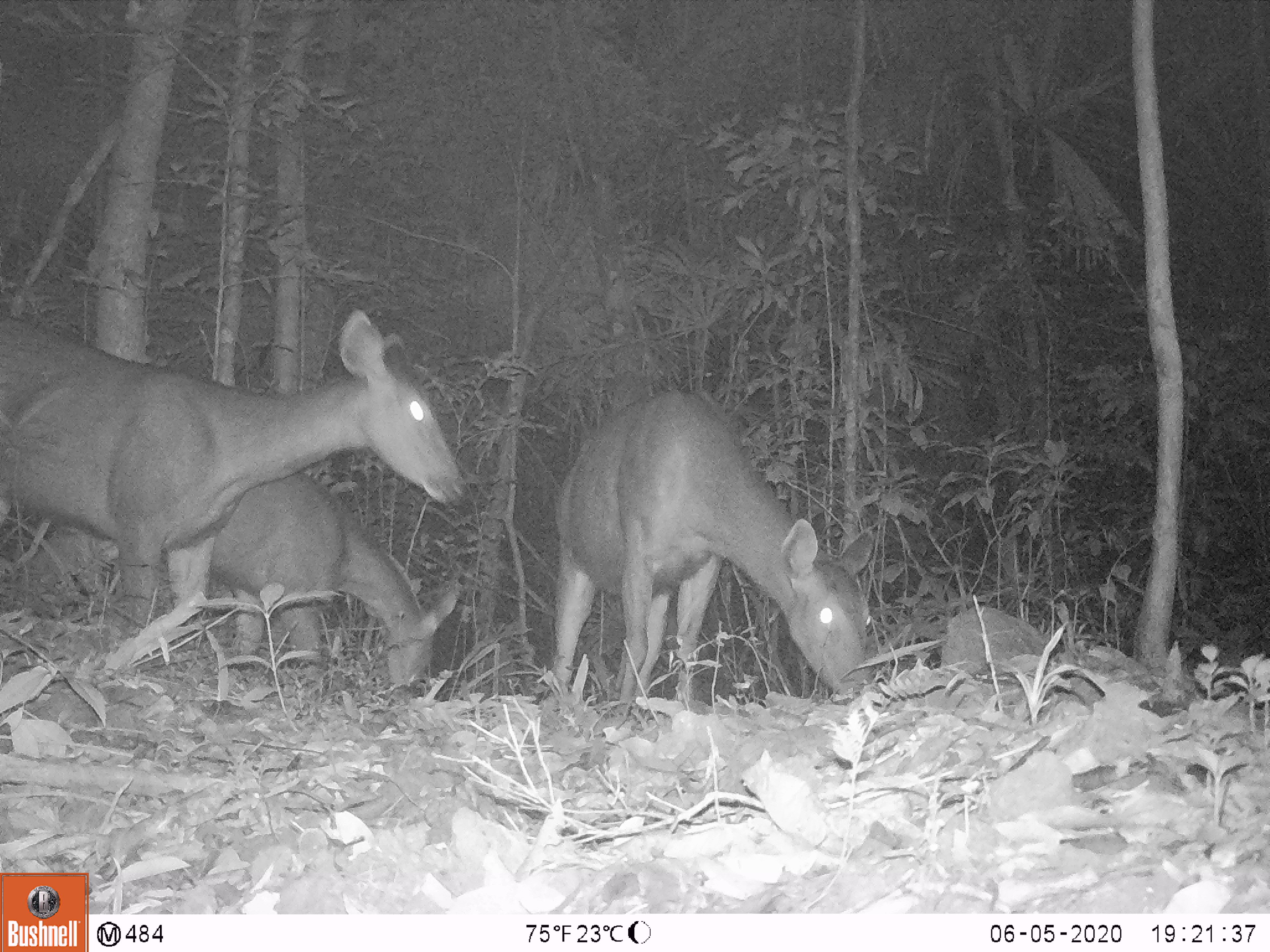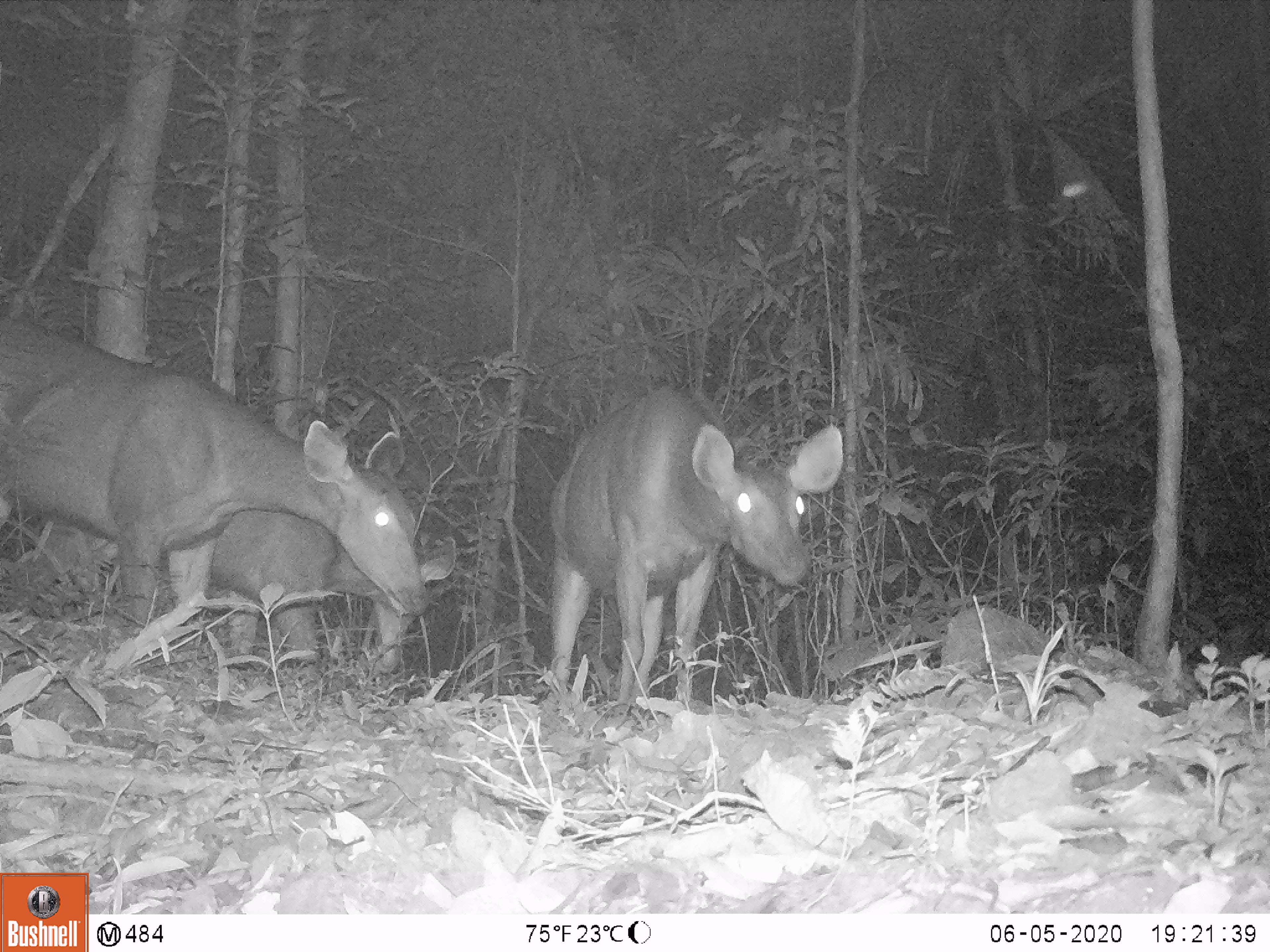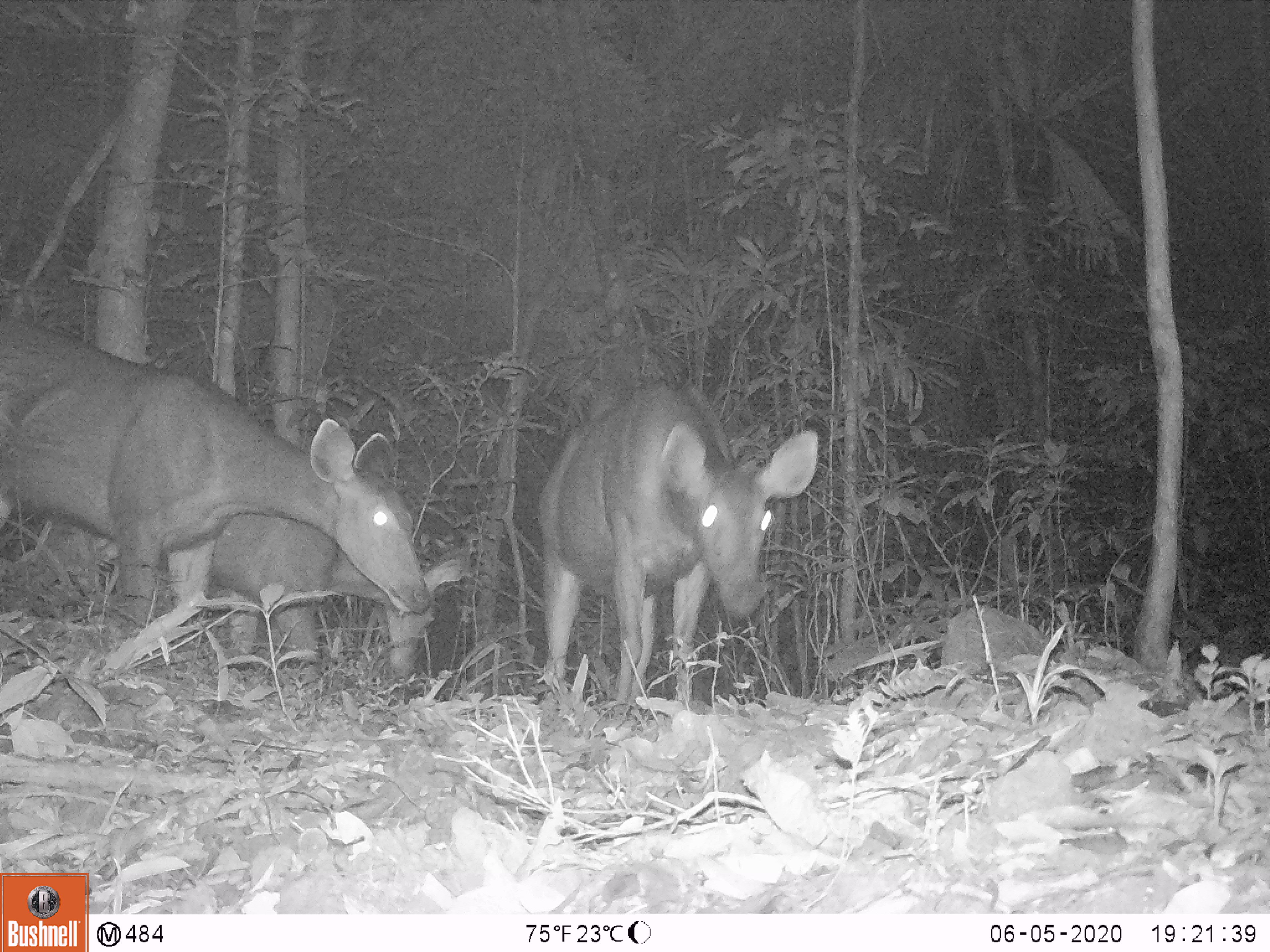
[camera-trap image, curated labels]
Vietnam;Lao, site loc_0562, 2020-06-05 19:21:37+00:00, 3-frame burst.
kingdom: Animalia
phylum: Chordata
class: Mammalia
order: Artiodactyla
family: Cervidae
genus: Rusa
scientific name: Rusa unicolor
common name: sambar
Sambar (Rusa unicolor). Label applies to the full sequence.